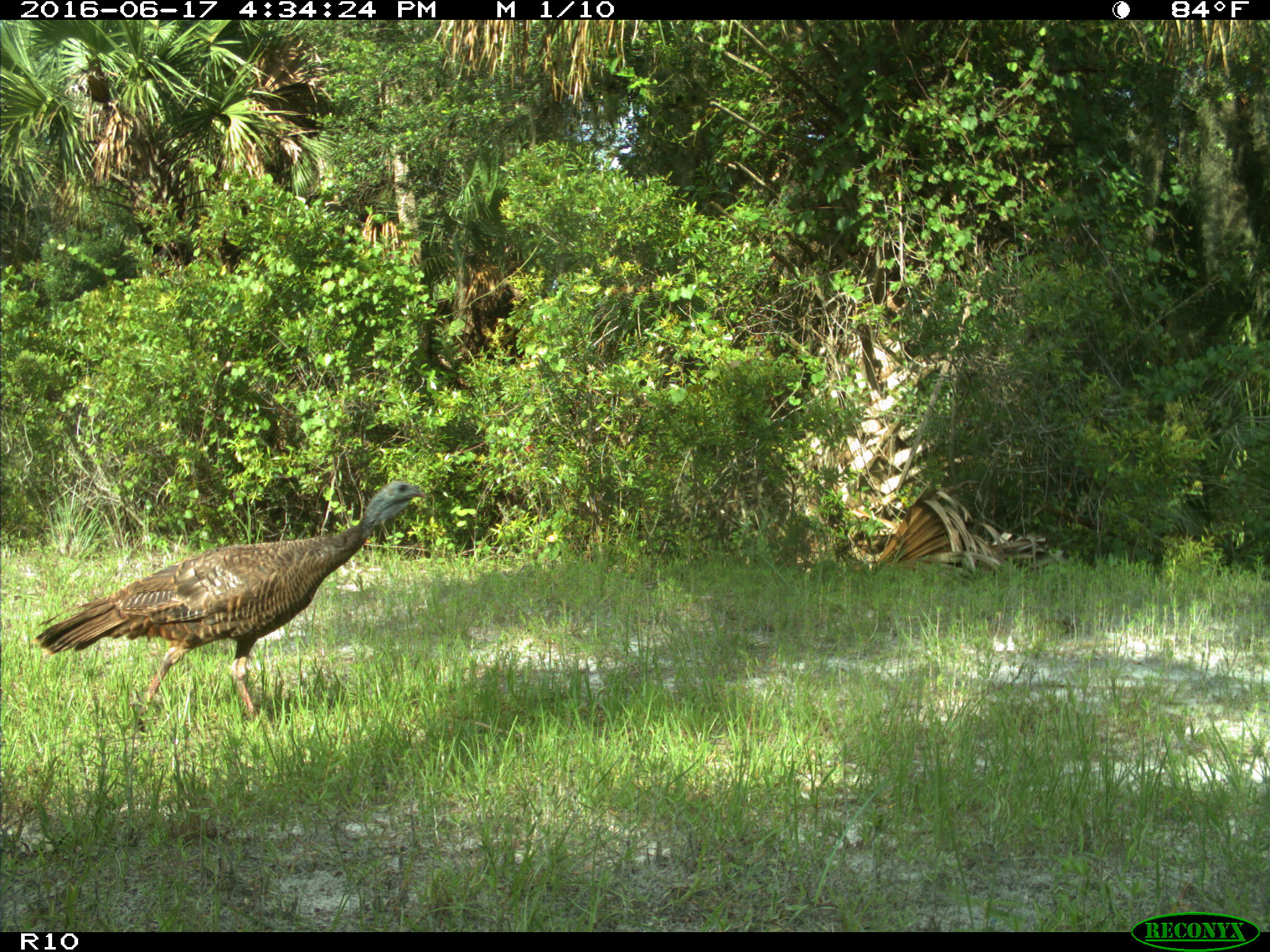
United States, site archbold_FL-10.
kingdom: Animalia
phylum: Chordata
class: Aves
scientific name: Aves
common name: birds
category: unidentified bird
Unidentified bird (birds) (Aves).